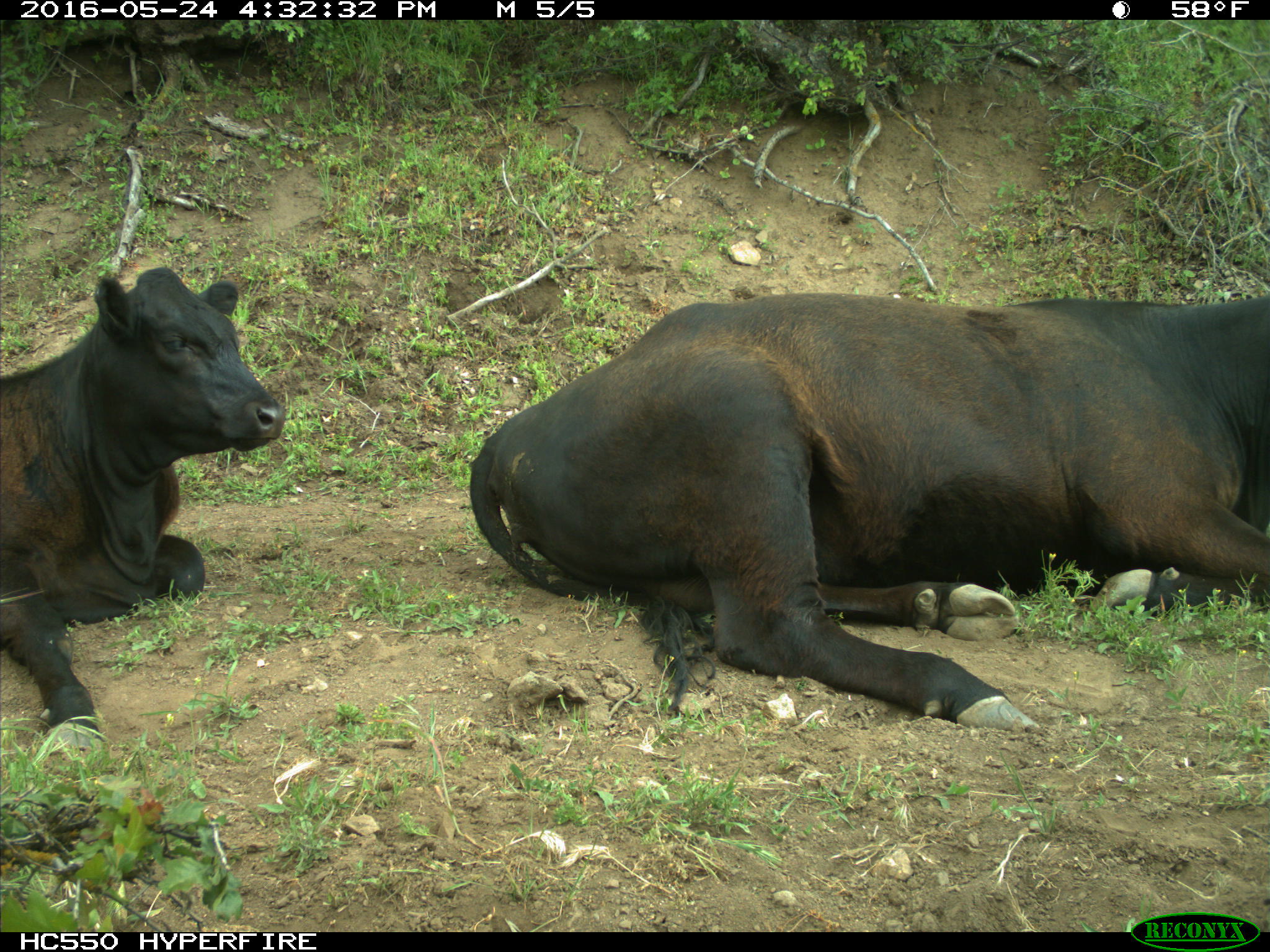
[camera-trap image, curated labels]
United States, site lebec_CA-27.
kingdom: Animalia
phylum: Chordata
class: Mammalia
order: Artiodactyla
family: Bovidae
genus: Bos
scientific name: Bos taurus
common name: domestic cow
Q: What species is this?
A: Bos taurus (domestic cow).